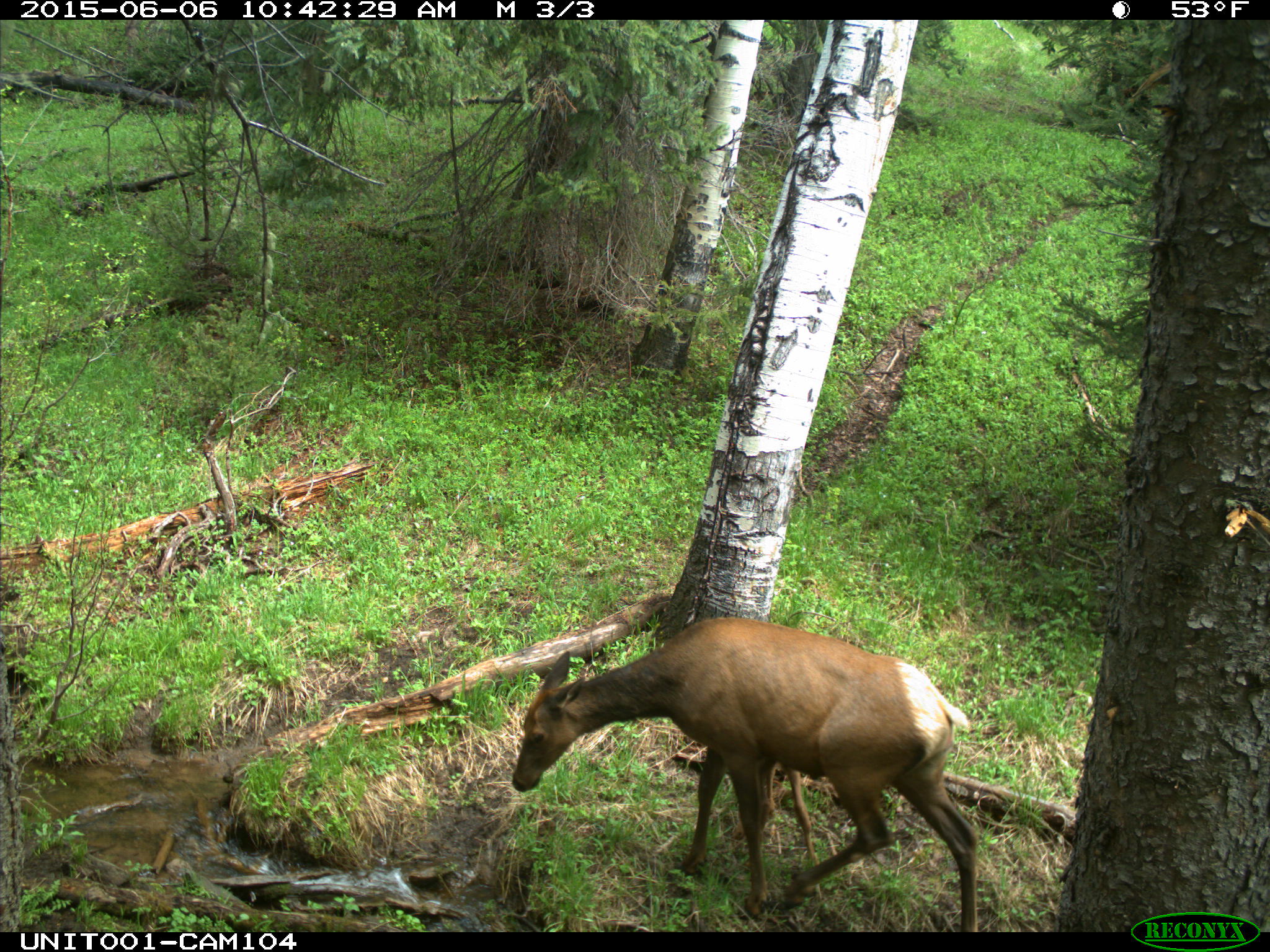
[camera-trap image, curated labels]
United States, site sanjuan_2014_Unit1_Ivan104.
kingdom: Animalia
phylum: Chordata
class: Mammalia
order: Artiodactyla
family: Cervidae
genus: Cervus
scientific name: Cervus elaphus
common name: red deer